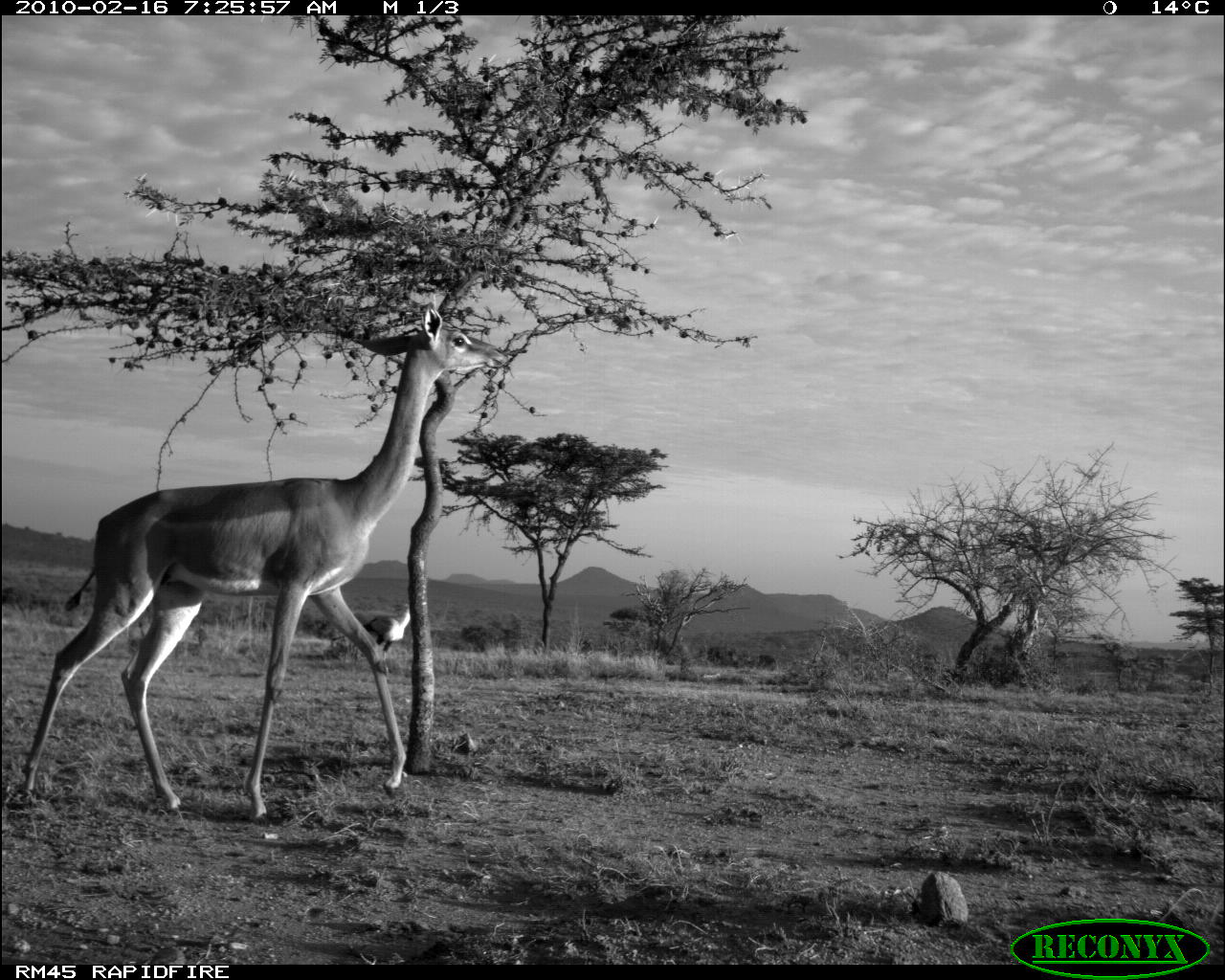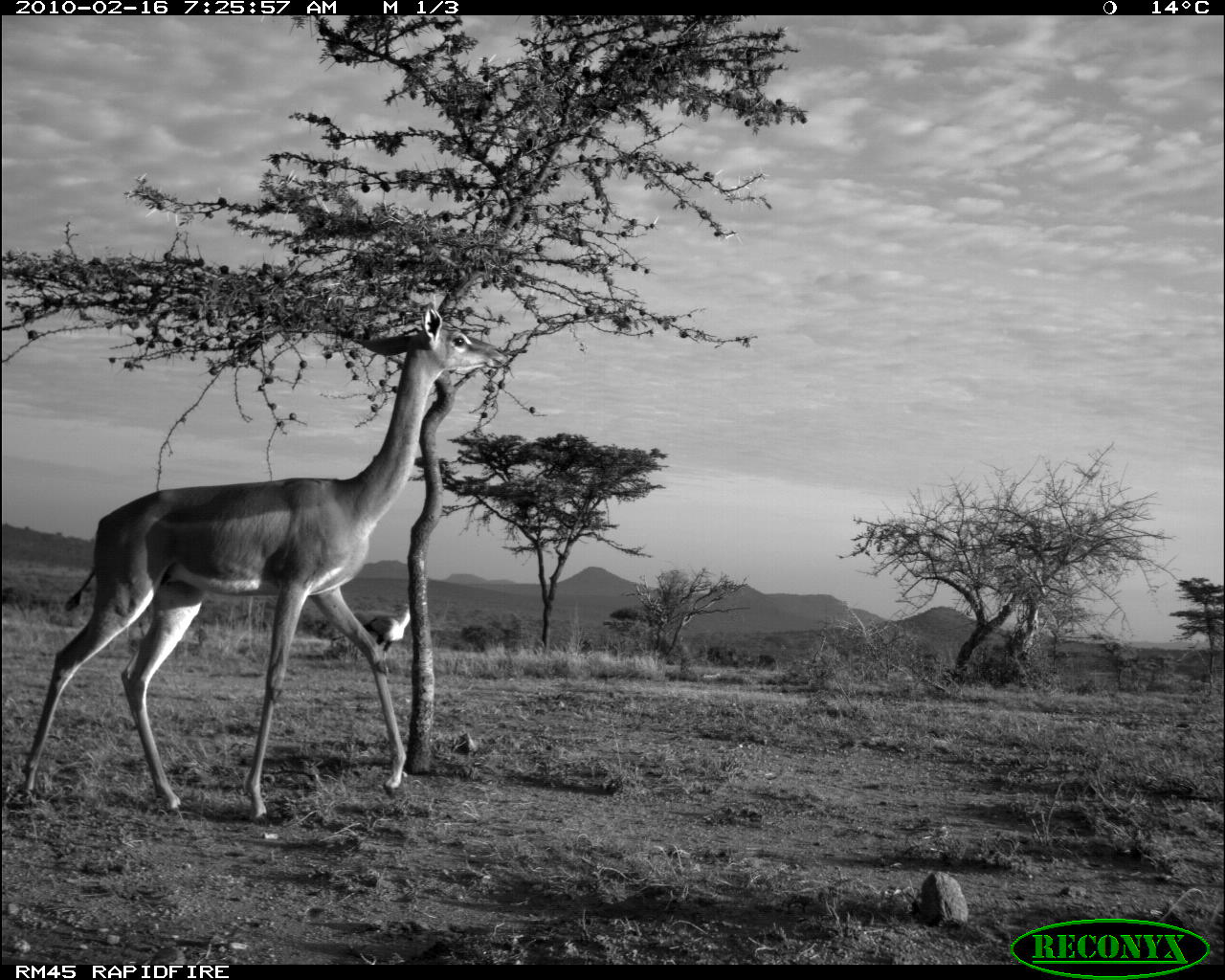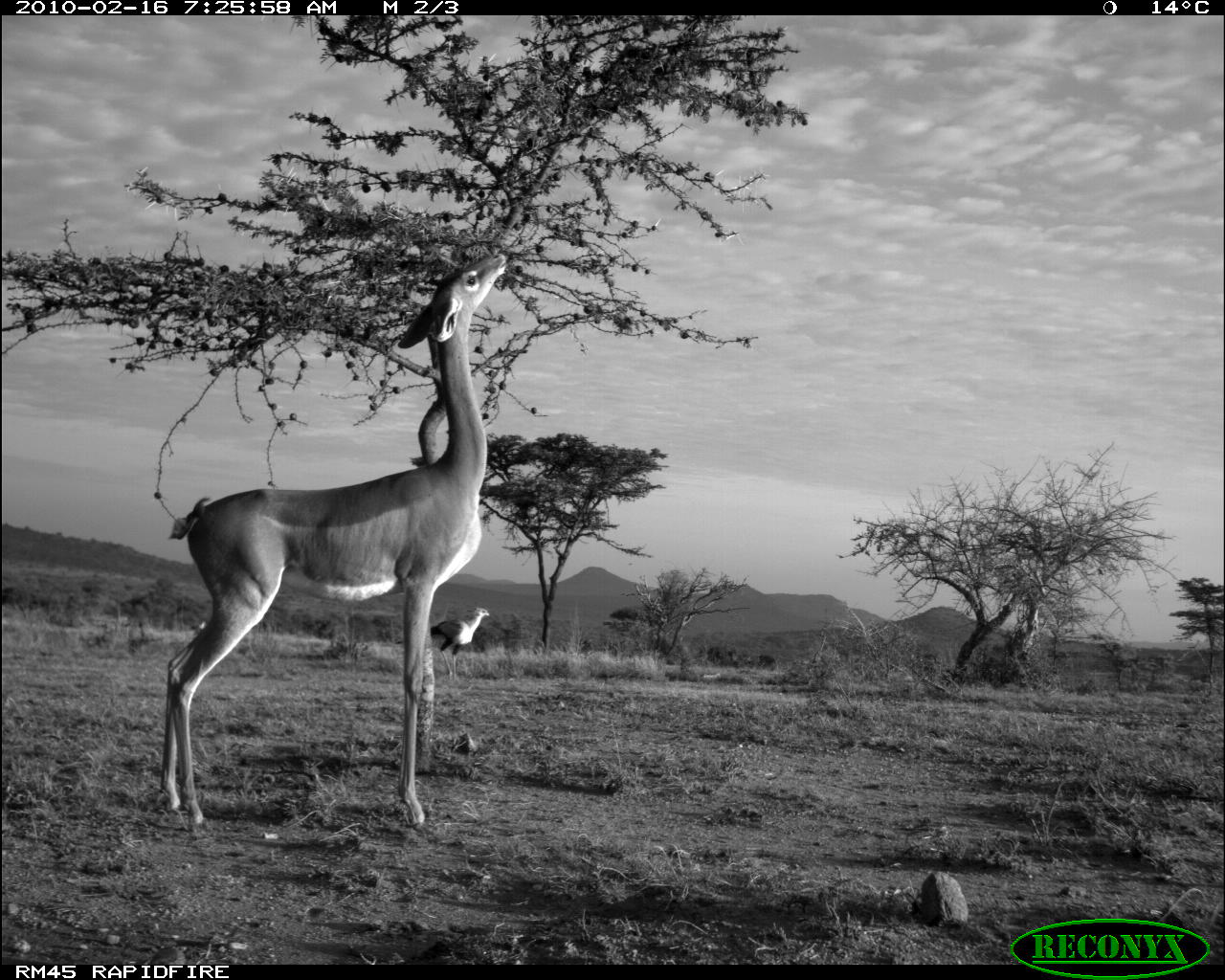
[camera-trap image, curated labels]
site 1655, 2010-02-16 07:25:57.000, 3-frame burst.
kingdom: Animalia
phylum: Chordata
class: Aves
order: Accipitriformes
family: Sagittariidae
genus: Sagittarius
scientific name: Sagittarius serpentarius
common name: secretarybird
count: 1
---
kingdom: Animalia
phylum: Chordata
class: Mammalia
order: Artiodactyla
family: Bovidae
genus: Litocranius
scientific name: Litocranius walleri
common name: gerenuk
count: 1